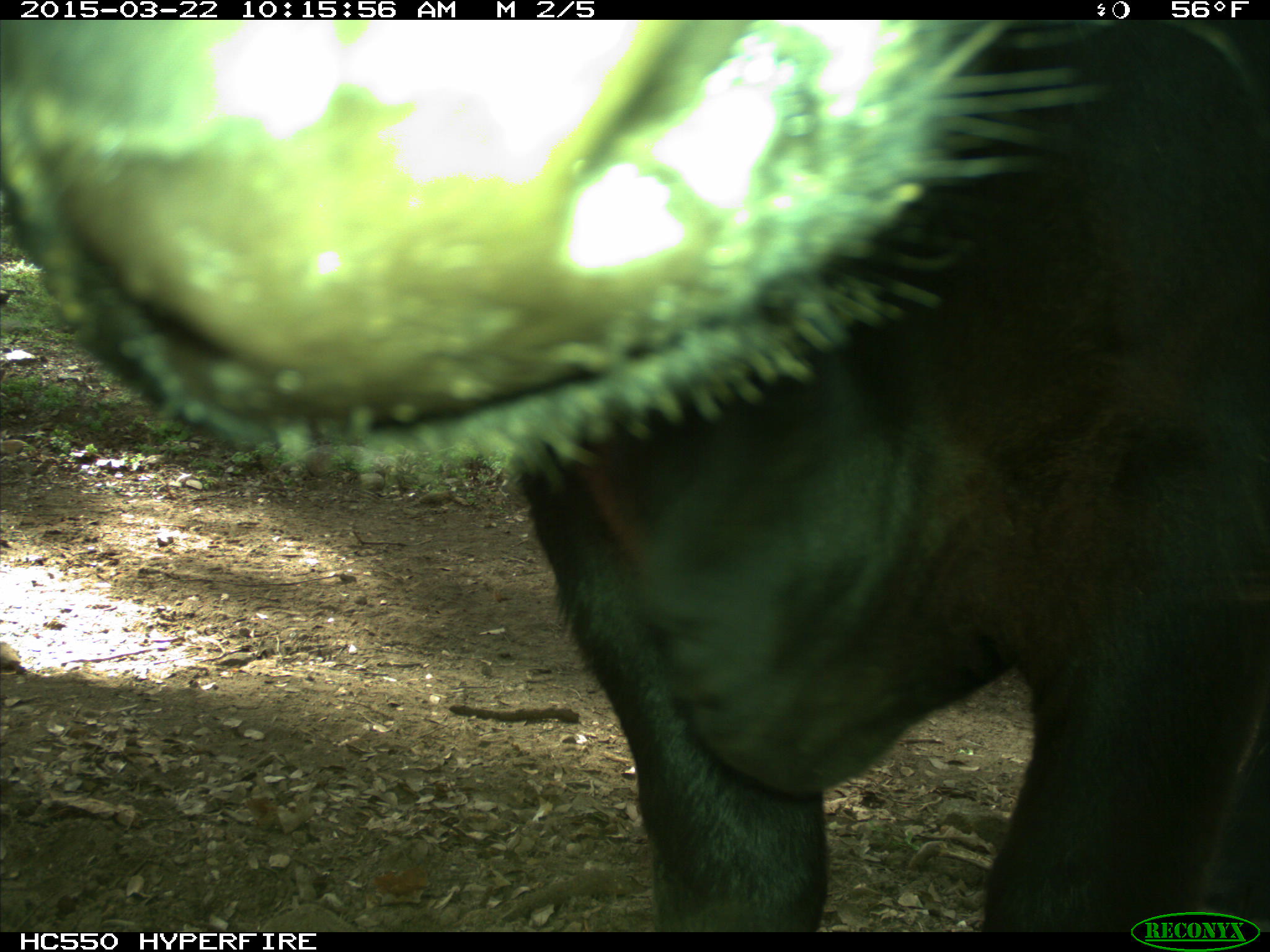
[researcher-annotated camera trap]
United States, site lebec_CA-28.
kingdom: Animalia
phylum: Chordata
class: Mammalia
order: Artiodactyla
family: Bovidae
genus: Bos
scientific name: Bos taurus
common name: domestic cow